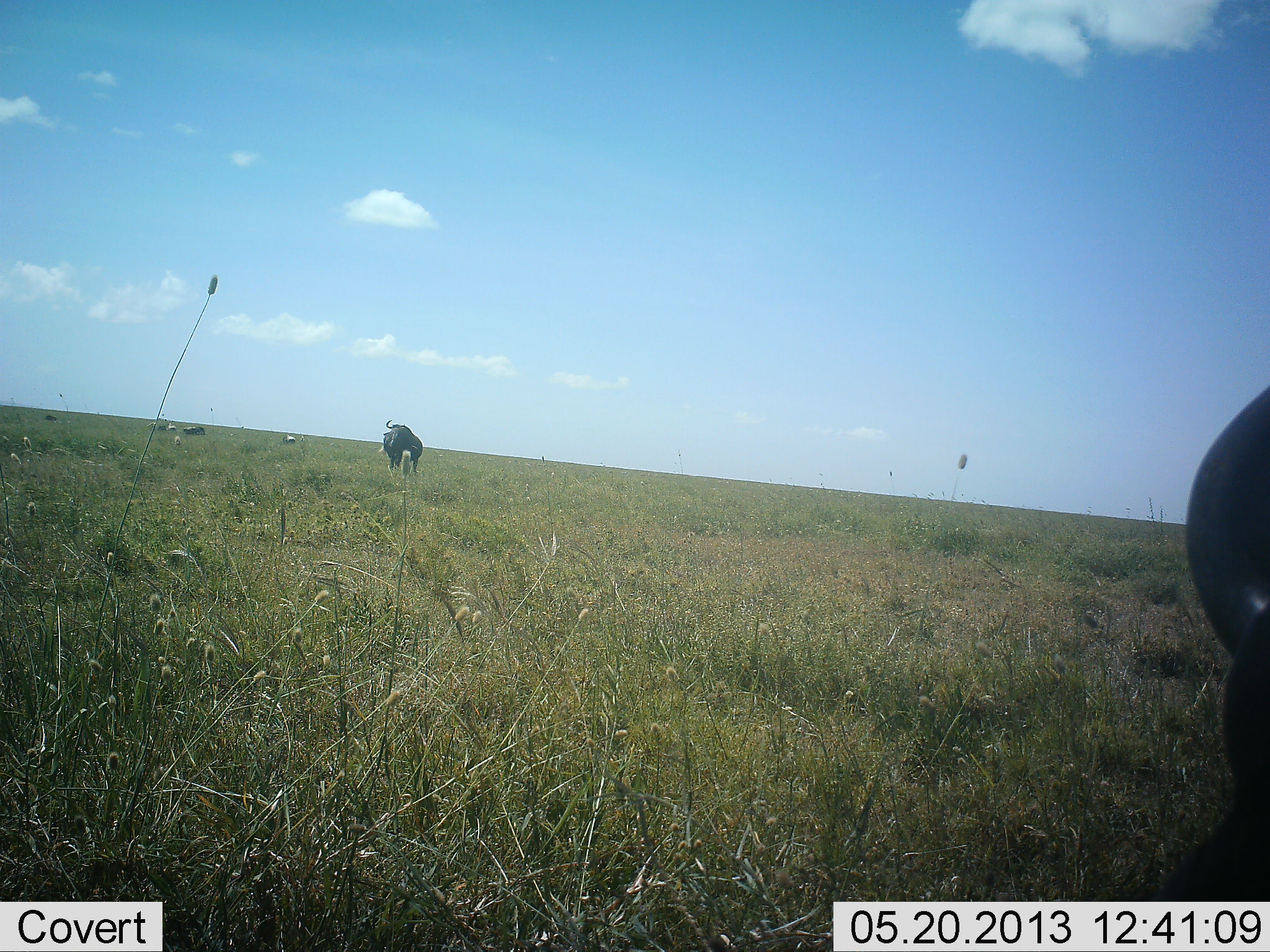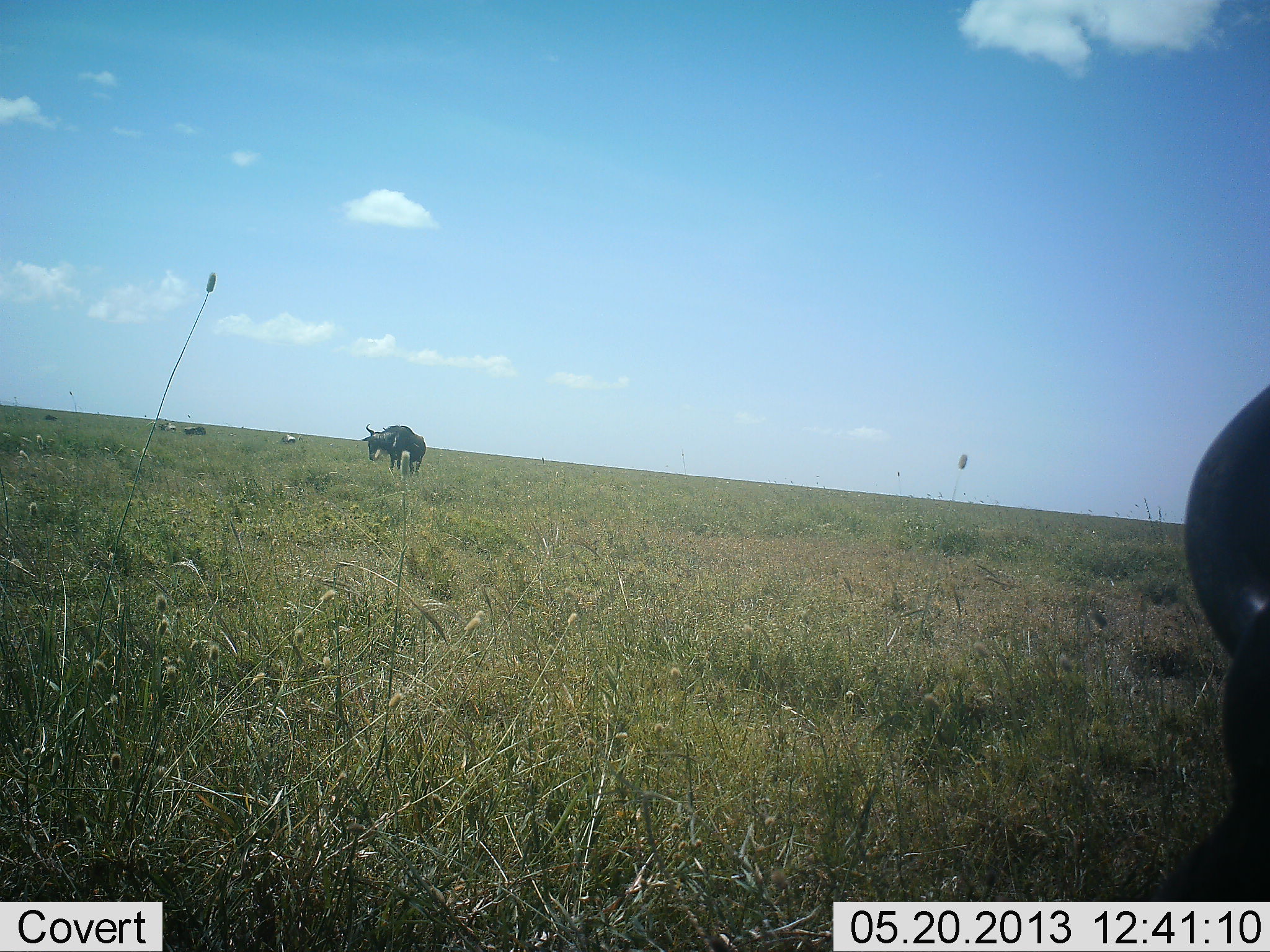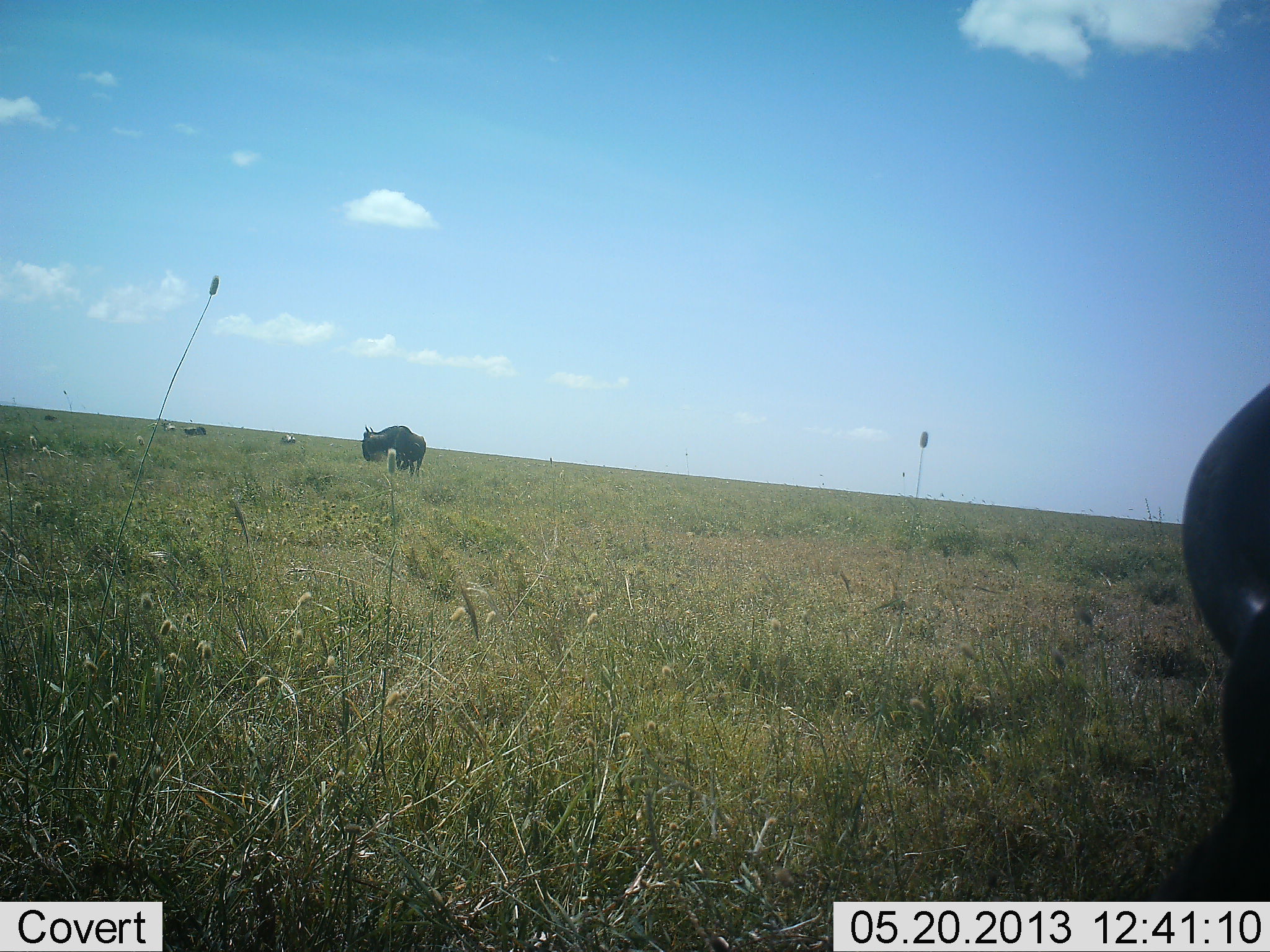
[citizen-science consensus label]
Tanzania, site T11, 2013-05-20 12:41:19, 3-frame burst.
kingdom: Animalia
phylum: Chordata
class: Mammalia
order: Artiodactyla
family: Bovidae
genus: Connochaetes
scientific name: Connochaetes taurinus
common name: blue wildebeest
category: wildebeest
Wildebeest (blue wildebeest) (Connochaetes taurinus), count 5. Behavior (volunteer vote fractions): standing 60%, resting 20%, moving 0%, interacting 0%. Young present (vote fraction): 0%. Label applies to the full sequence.